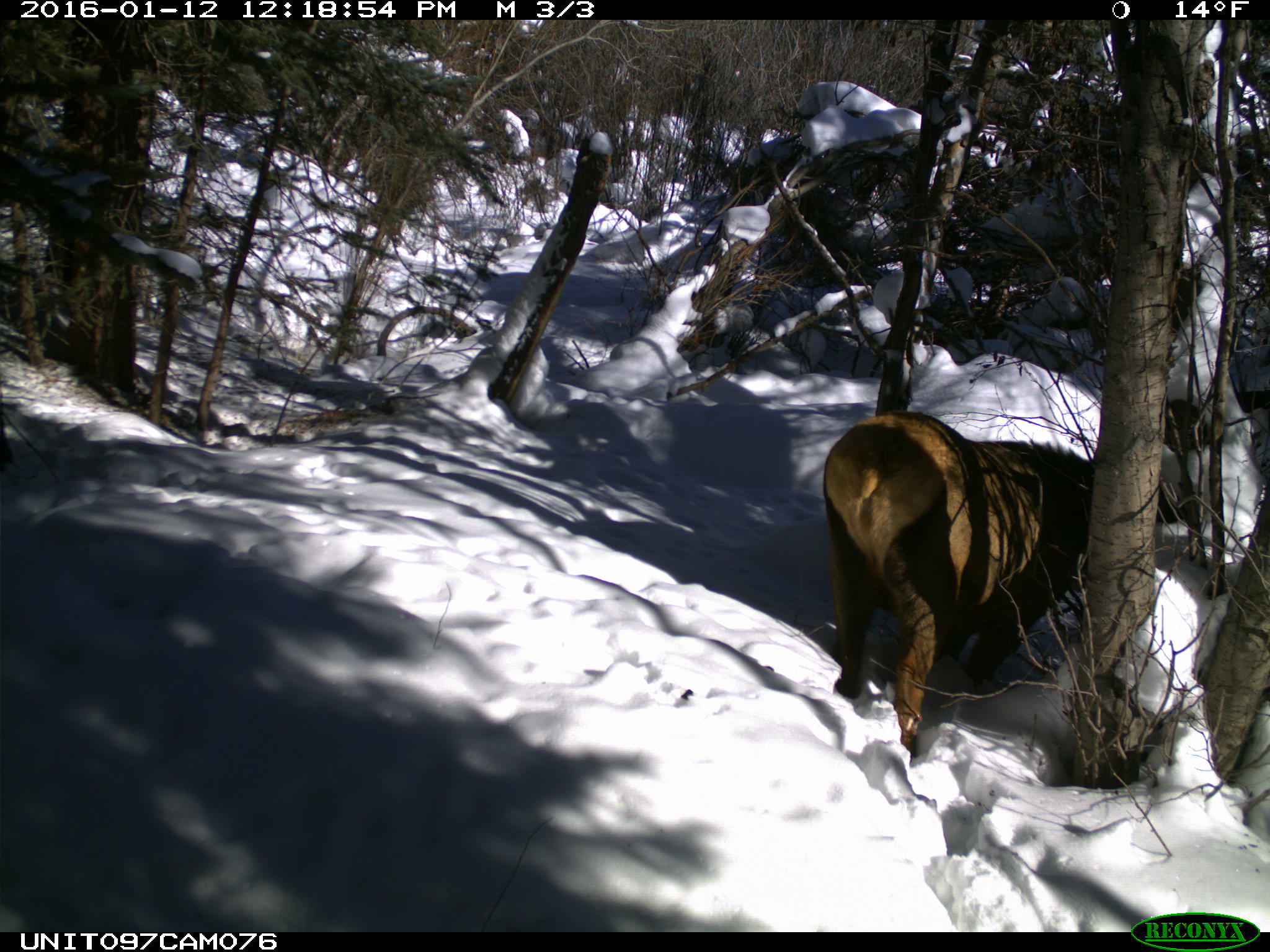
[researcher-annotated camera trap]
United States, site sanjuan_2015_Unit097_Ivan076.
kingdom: Animalia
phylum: Chordata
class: Mammalia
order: Artiodactyla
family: Cervidae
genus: Cervus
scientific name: Cervus elaphus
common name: red deer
Cervus elaphus (red deer).